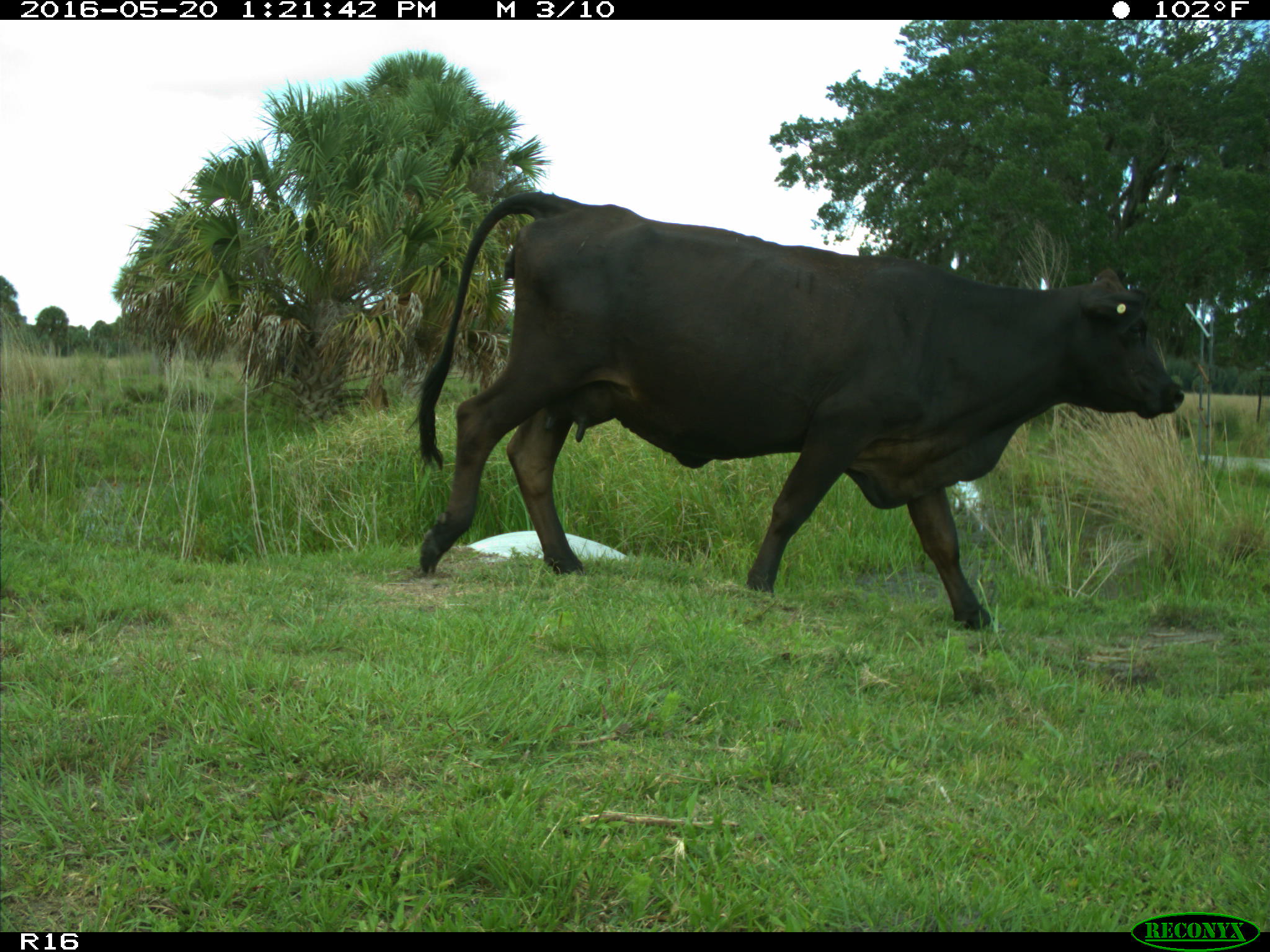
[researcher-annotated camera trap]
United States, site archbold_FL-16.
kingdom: Animalia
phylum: Chordata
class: Mammalia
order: Artiodactyla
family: Bovidae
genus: Bos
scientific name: Bos taurus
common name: domestic cow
Bos taurus (domestic cow).